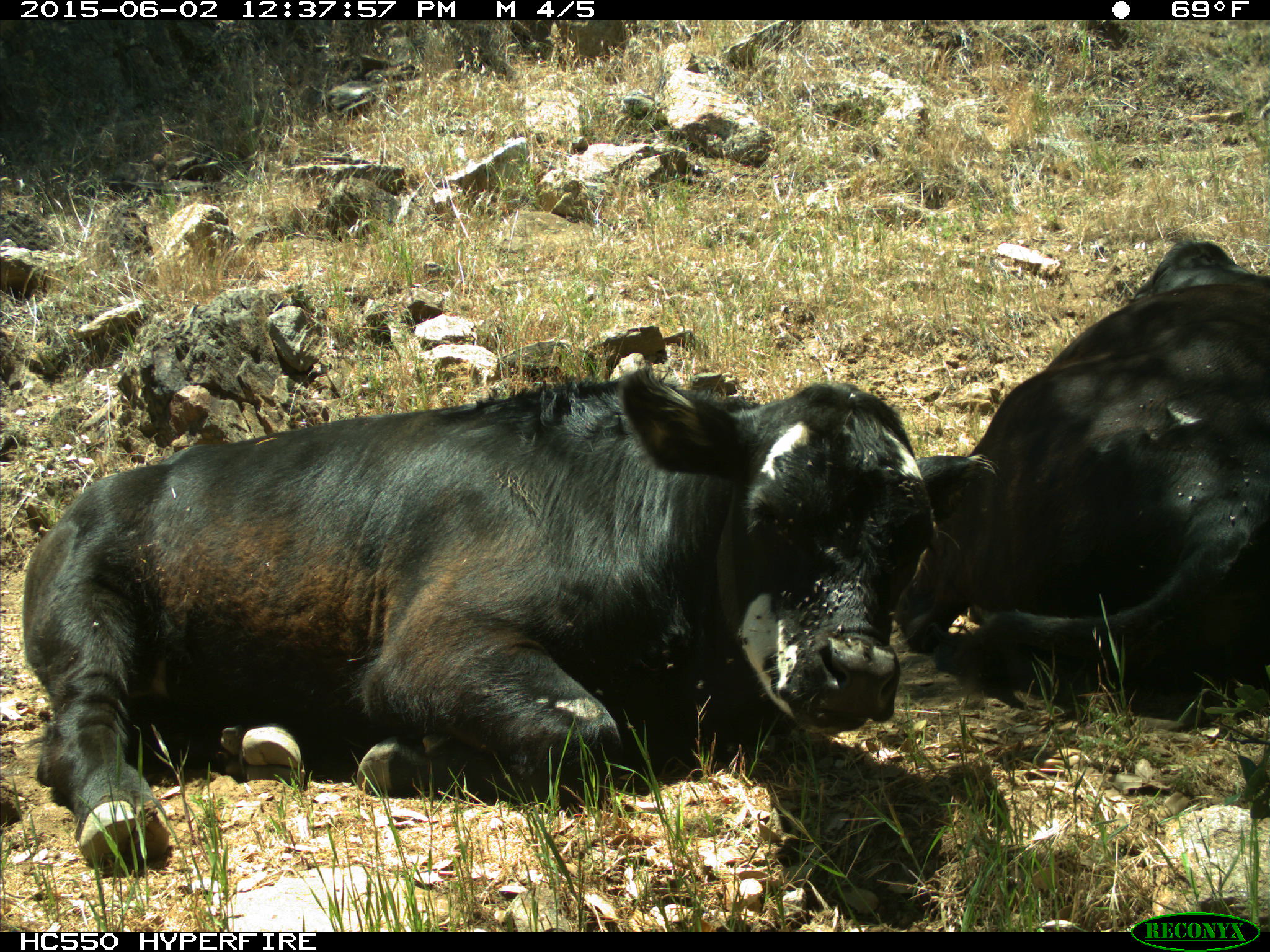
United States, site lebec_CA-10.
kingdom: Animalia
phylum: Chordata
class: Mammalia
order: Artiodactyla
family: Bovidae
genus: Bos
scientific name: Bos taurus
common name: domestic cow